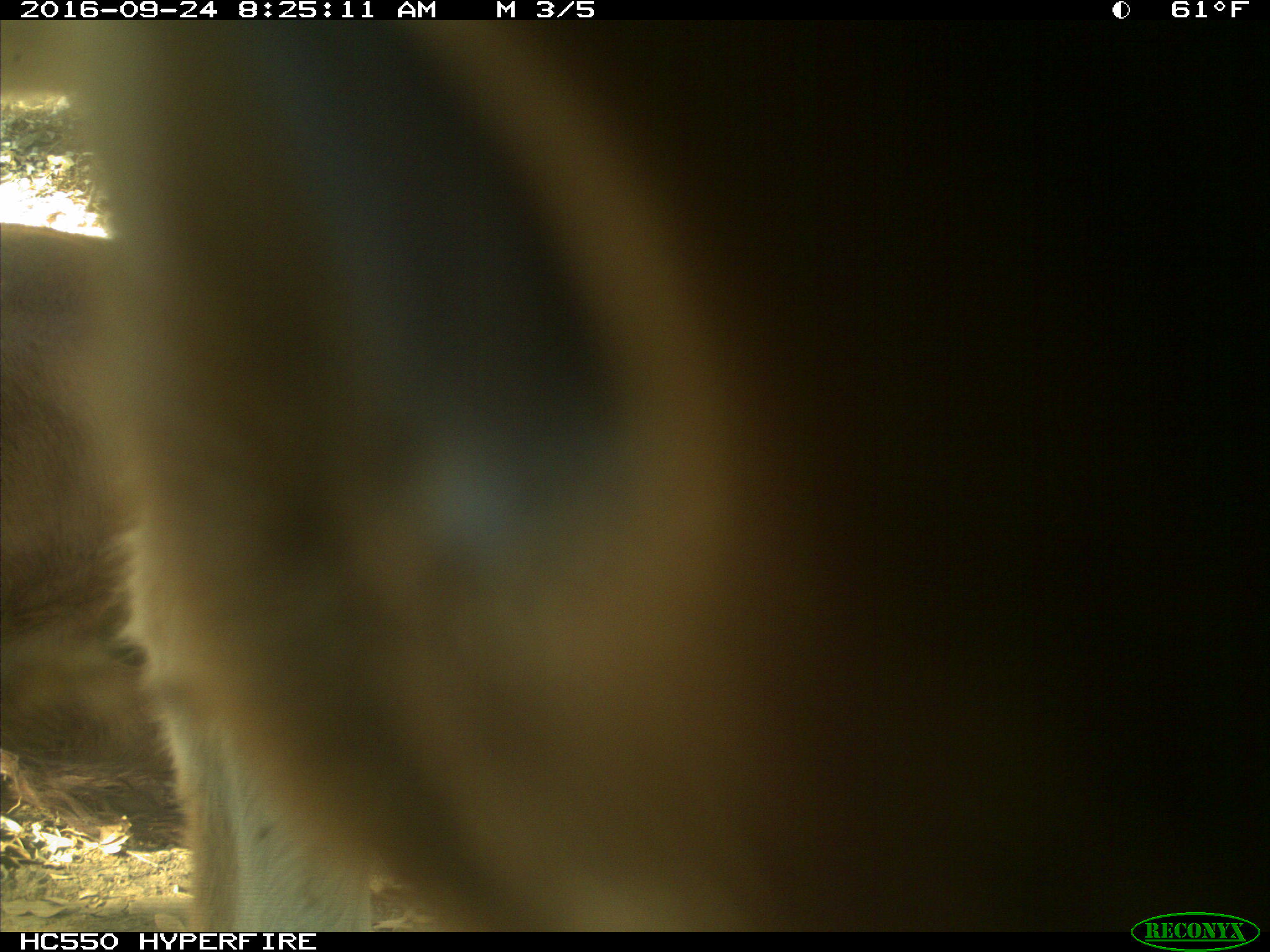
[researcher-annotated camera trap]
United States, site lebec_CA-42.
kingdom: Animalia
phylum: Chordata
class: Mammalia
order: Artiodactyla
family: Bovidae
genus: Bos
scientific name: Bos taurus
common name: domestic cow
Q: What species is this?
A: Bos taurus (domestic cow).